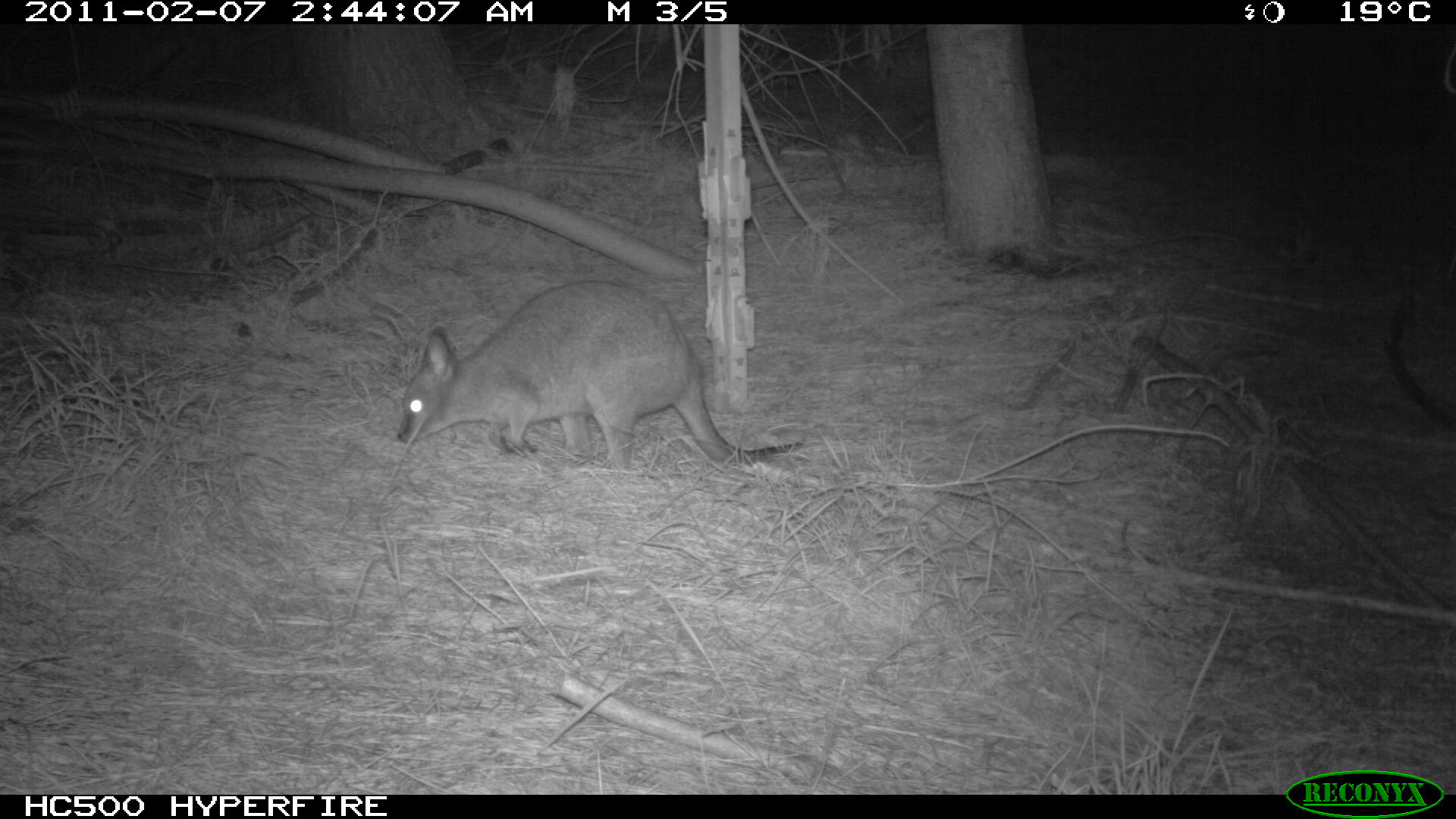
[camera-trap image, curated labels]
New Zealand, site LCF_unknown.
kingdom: Animalia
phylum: Chordata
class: Mammalia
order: Diprotodontia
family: Macropodidae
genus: Notamacropus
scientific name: Notamacropus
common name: wallaby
Wallaby (Notamacropus).